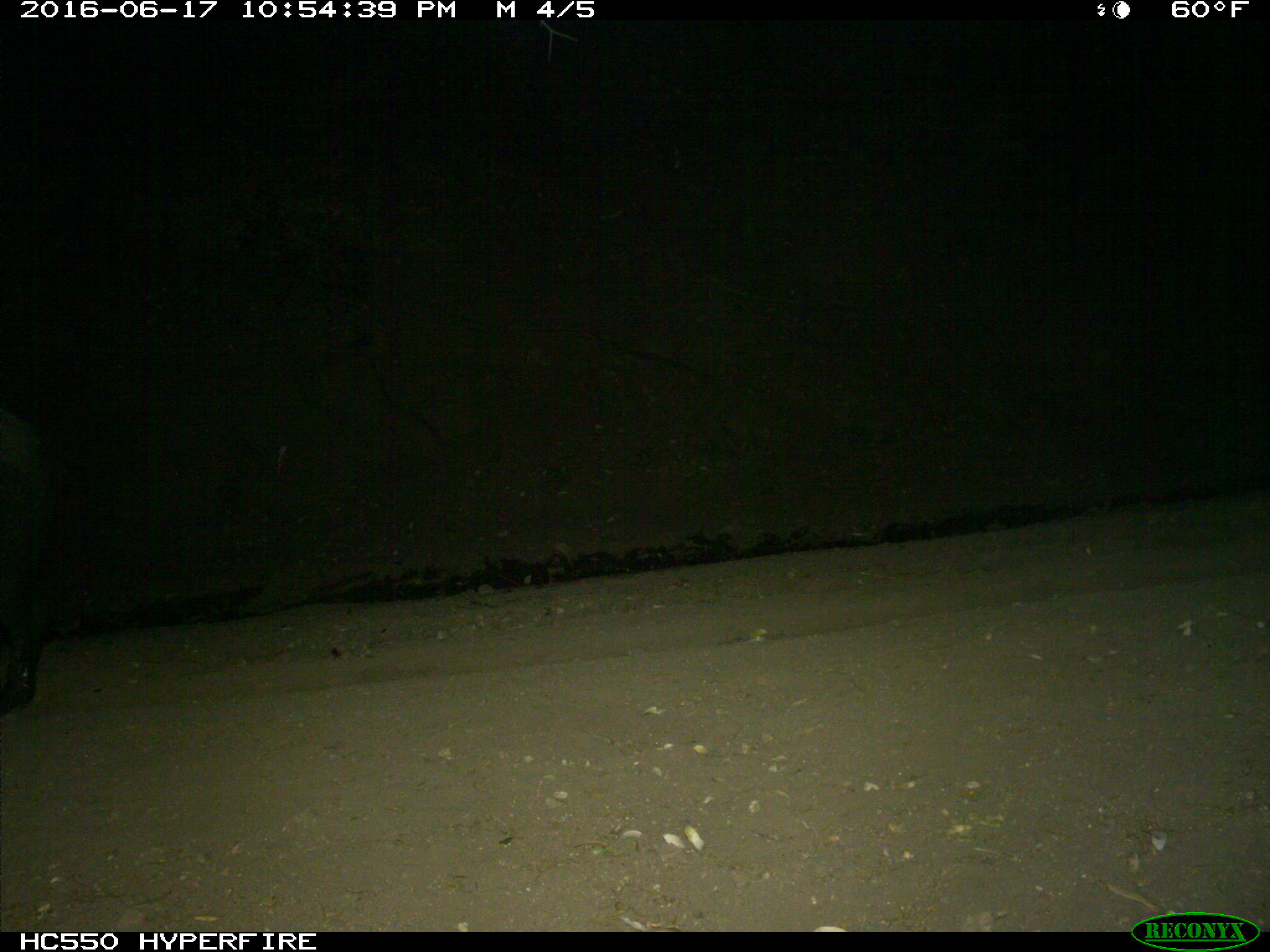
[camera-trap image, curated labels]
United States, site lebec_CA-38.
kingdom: Animalia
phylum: Chordata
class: Mammalia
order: Artiodactyla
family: Suidae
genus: Sus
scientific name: Sus scrofa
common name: wild boar